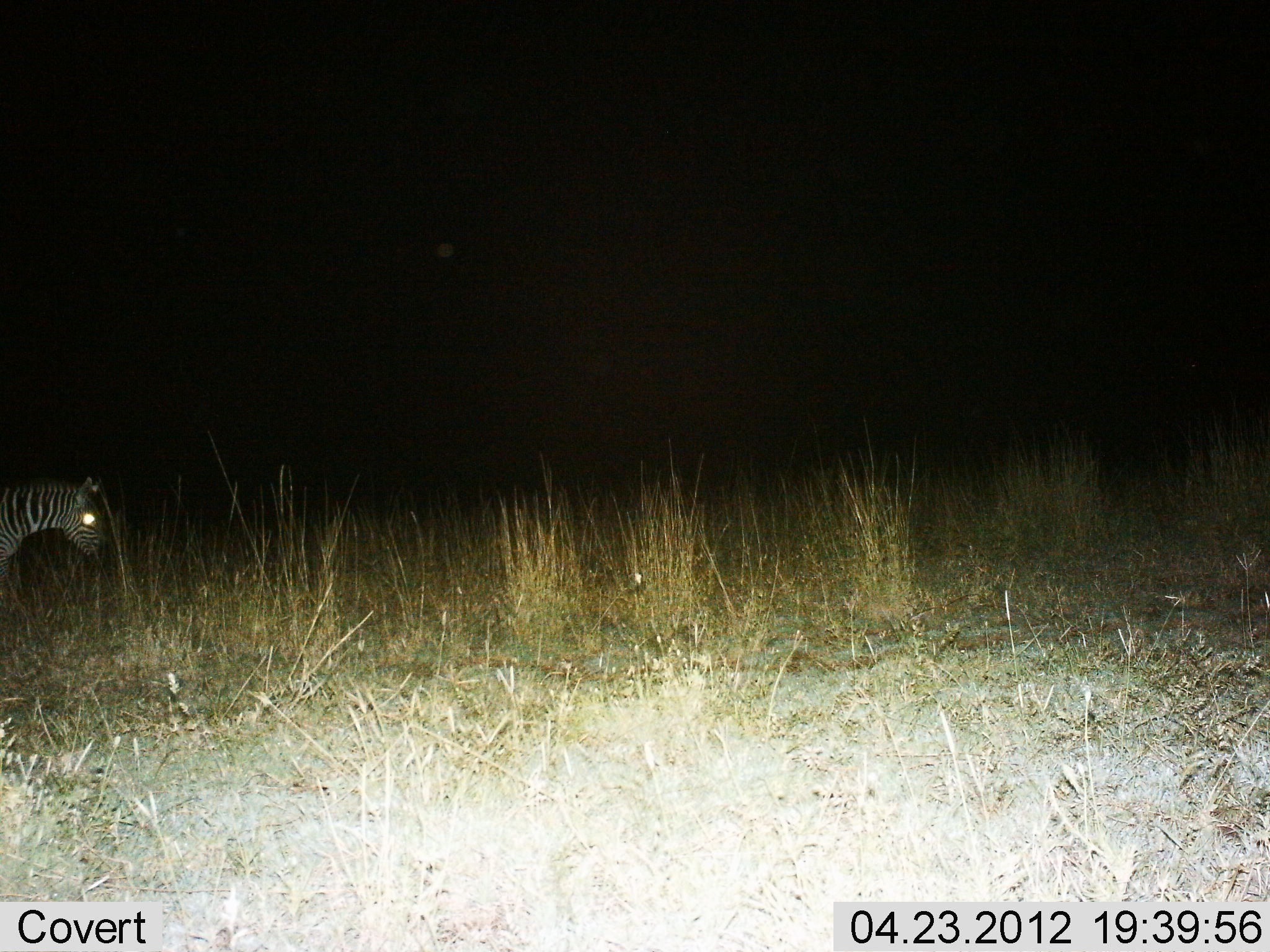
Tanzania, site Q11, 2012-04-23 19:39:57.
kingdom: Animalia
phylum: Chordata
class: Mammalia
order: Perissodactyla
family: Equidae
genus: Equus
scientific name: Equus quagga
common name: plains zebra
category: zebra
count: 1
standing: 46%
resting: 4%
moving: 50%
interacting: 0%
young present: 4%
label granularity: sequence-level